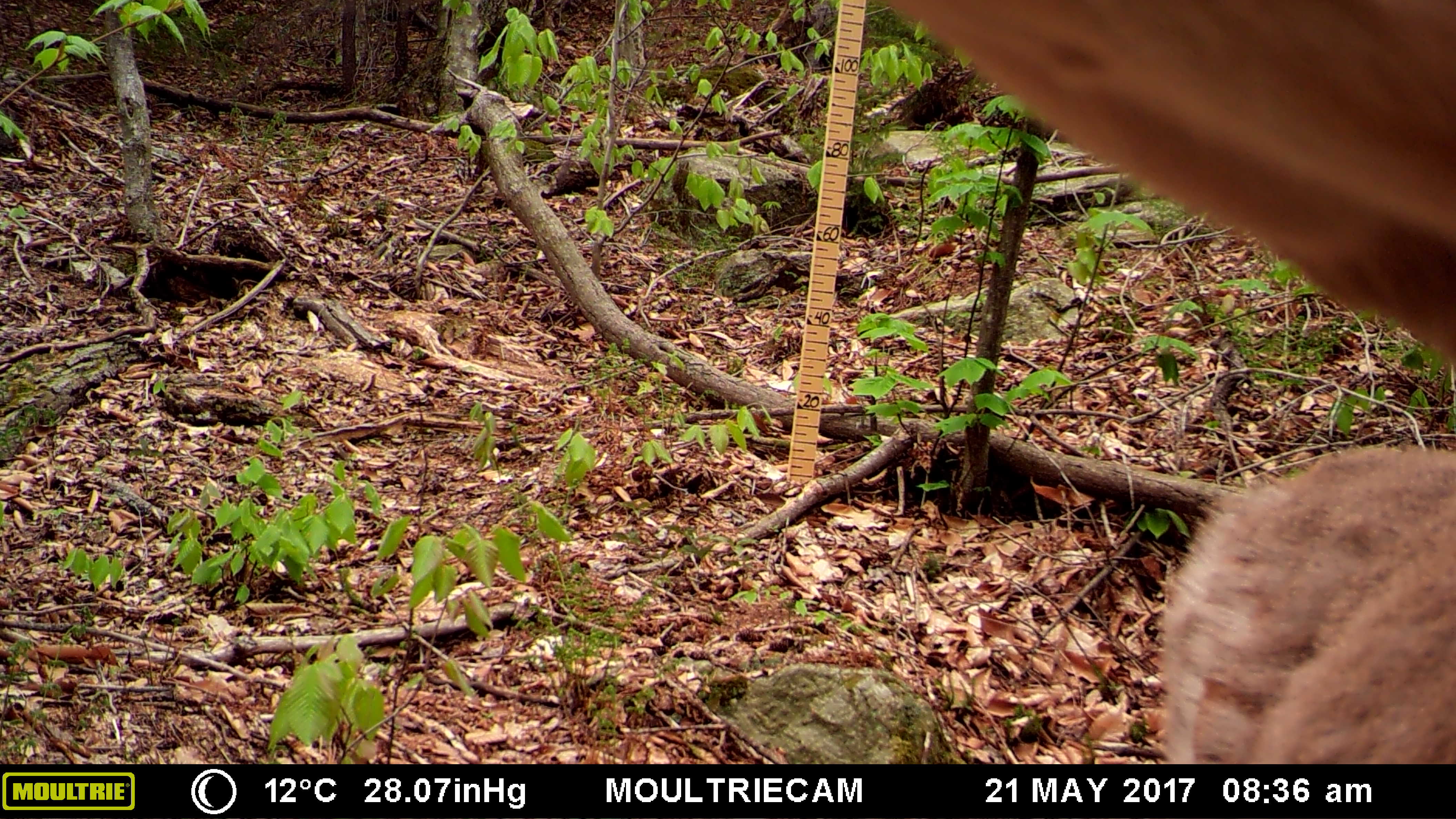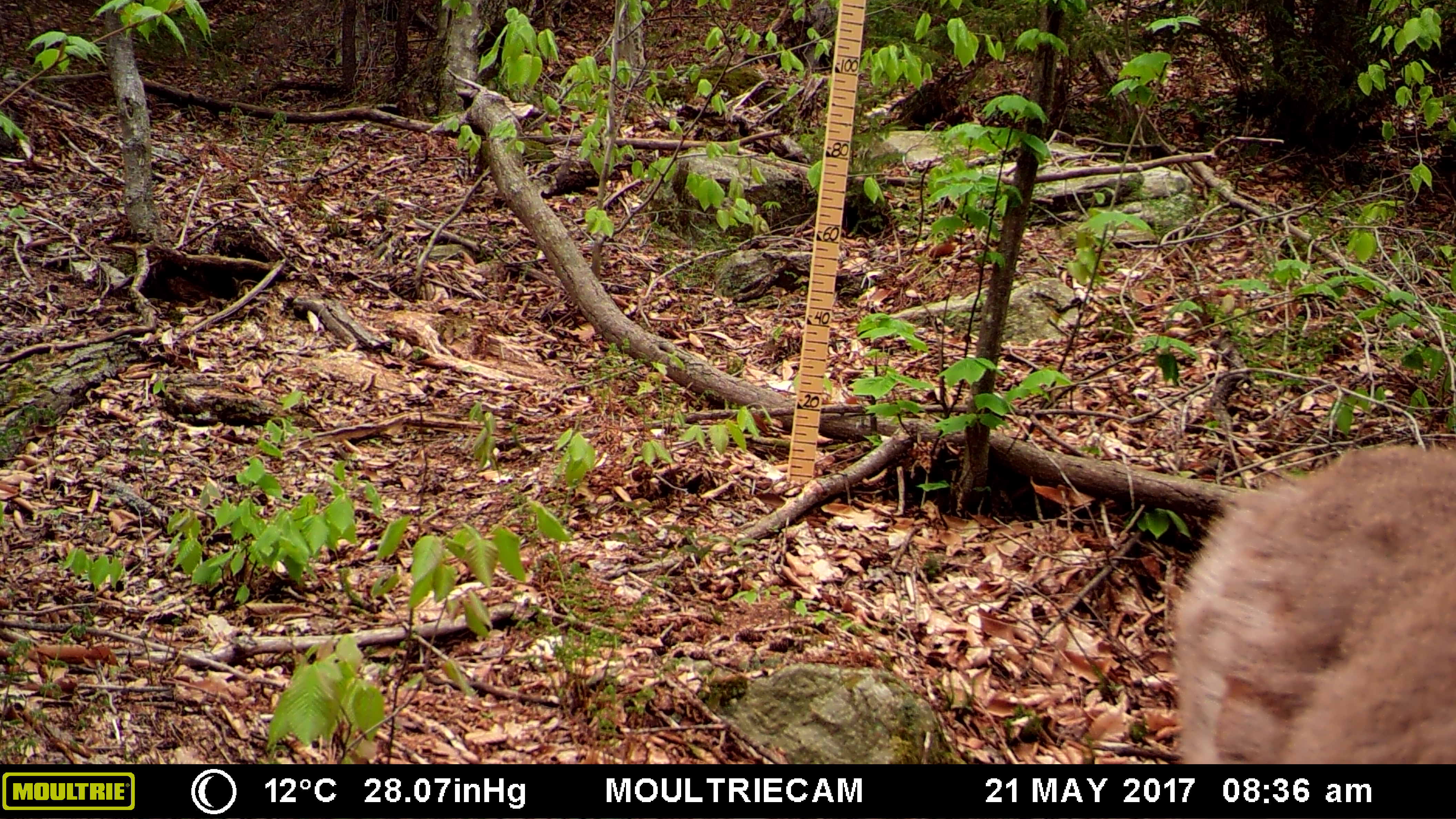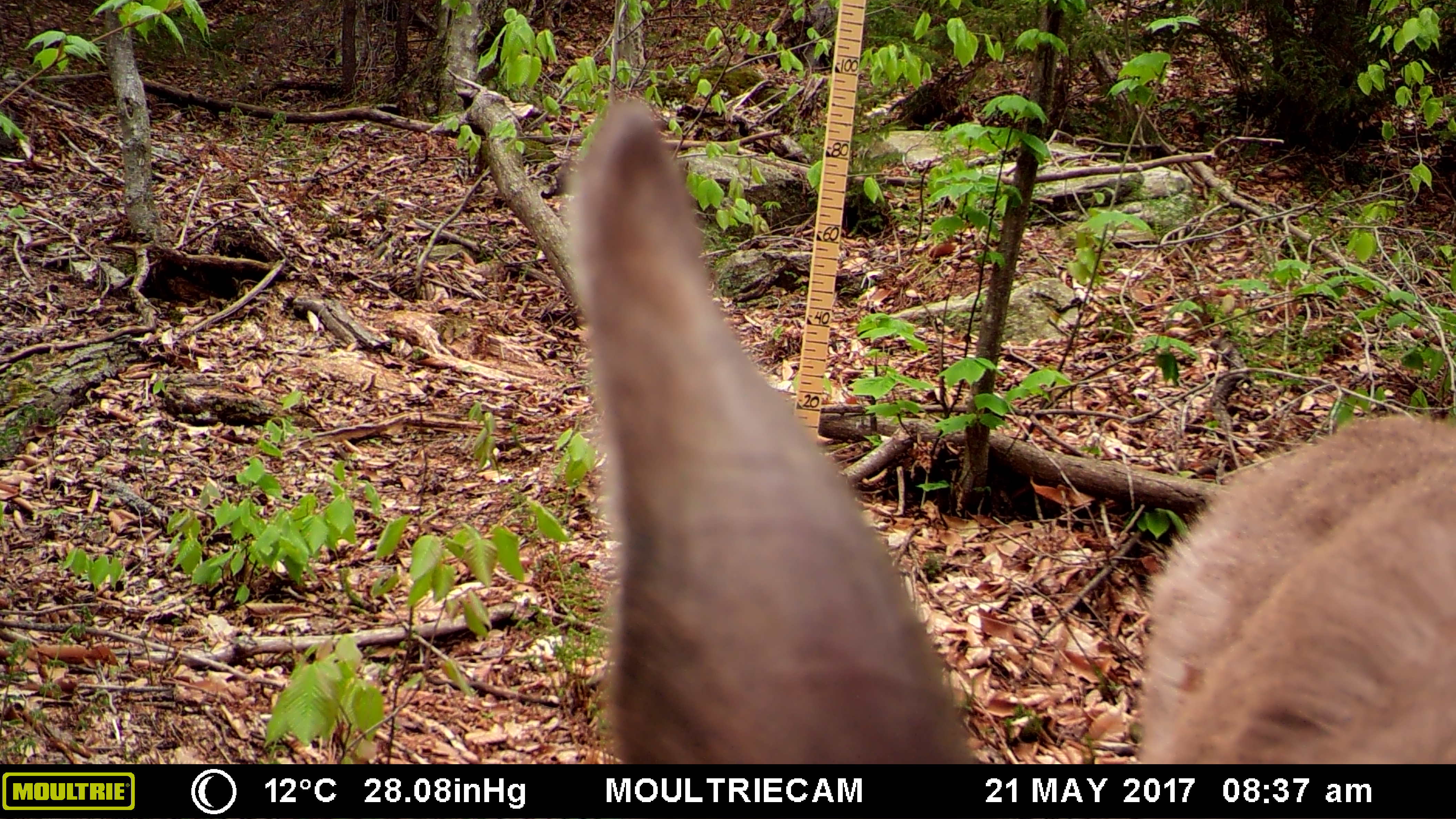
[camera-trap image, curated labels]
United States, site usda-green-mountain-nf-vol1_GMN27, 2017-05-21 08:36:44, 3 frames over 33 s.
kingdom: Animalia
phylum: Chordata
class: Mammalia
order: Artiodactyla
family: Cervidae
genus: Odocoileus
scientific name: Odocoileus virginianus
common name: white-tailed deer